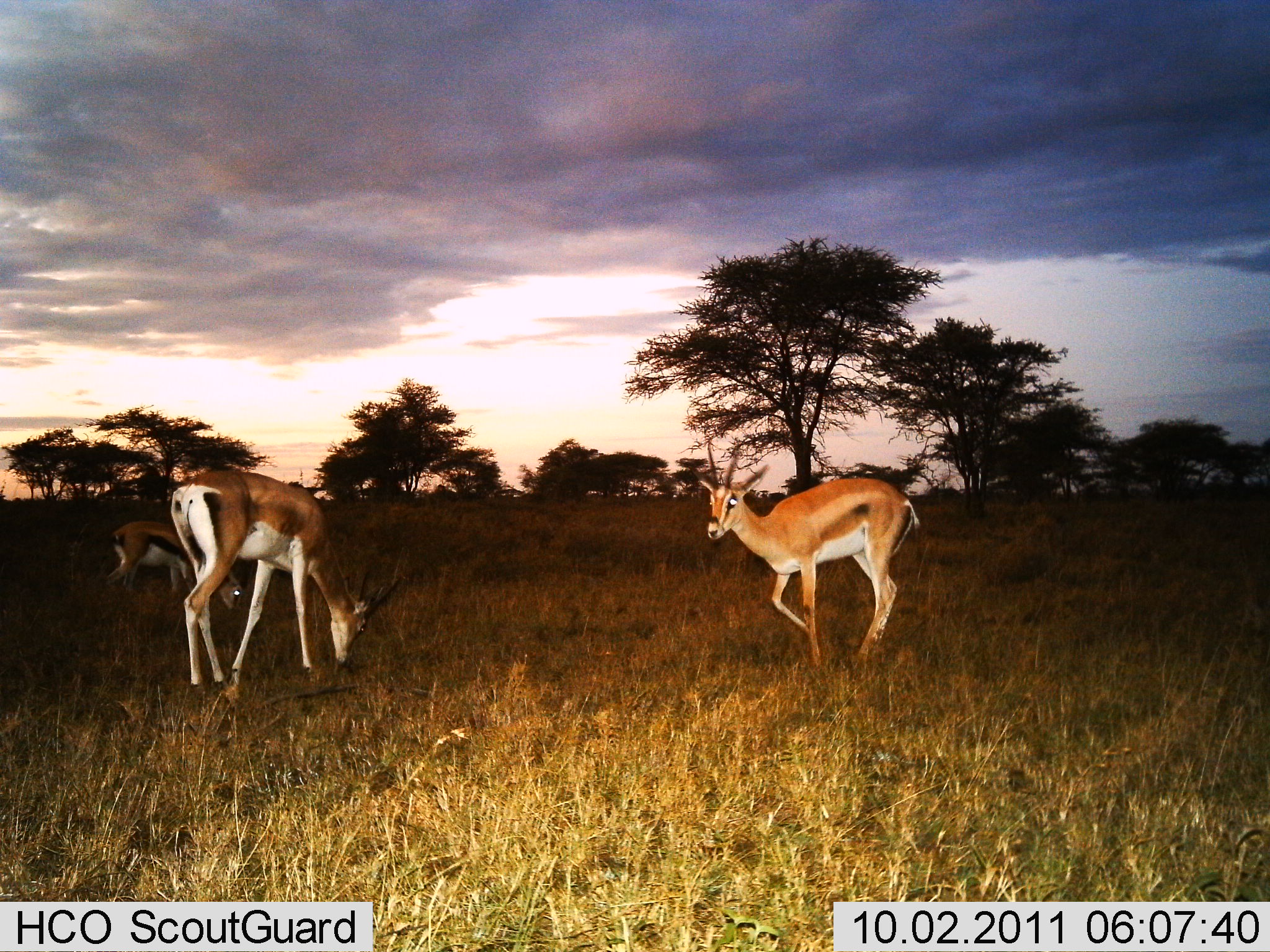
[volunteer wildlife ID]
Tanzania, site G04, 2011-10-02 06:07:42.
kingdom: Animalia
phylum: Chordata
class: Mammalia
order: Artiodactyla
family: Bovidae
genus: Nanger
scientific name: Nanger granti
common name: grant's gazelle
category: gazellegrants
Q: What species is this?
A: Gazellegrants (grant's gazelle) (Nanger granti).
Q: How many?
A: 3.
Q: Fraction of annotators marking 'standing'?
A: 20%.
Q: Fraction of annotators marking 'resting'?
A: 0%.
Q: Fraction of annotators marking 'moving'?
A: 40%.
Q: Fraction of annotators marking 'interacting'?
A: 0%.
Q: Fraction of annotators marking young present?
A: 0%.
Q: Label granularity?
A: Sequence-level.